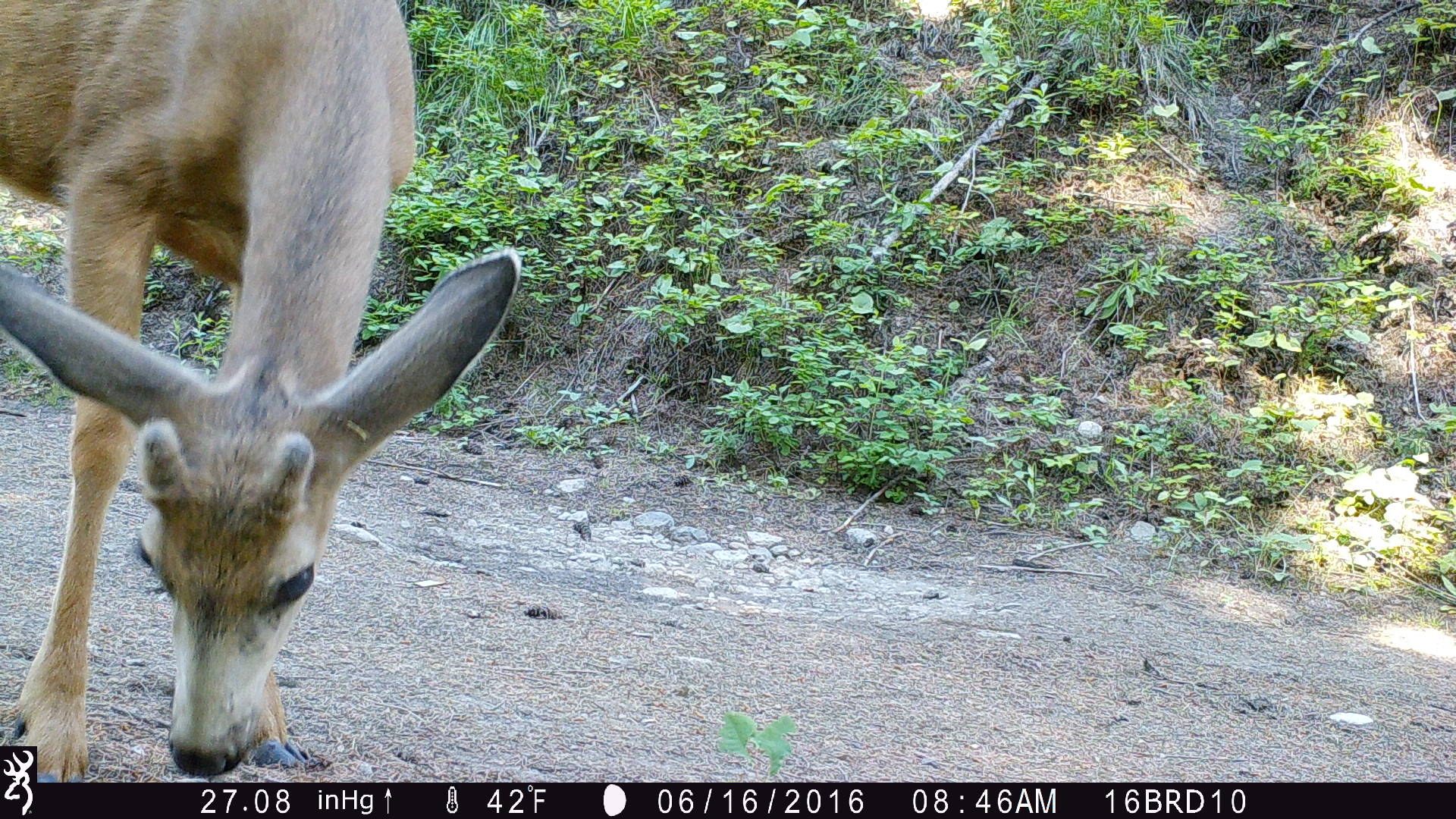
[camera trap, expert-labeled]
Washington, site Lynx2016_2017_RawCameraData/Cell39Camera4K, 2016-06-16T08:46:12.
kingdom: Animalia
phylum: Chordata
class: Mammalia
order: Artiodactyla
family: Cervidae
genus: Odocoileus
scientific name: Odocoileus hemionus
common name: mule deer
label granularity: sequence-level